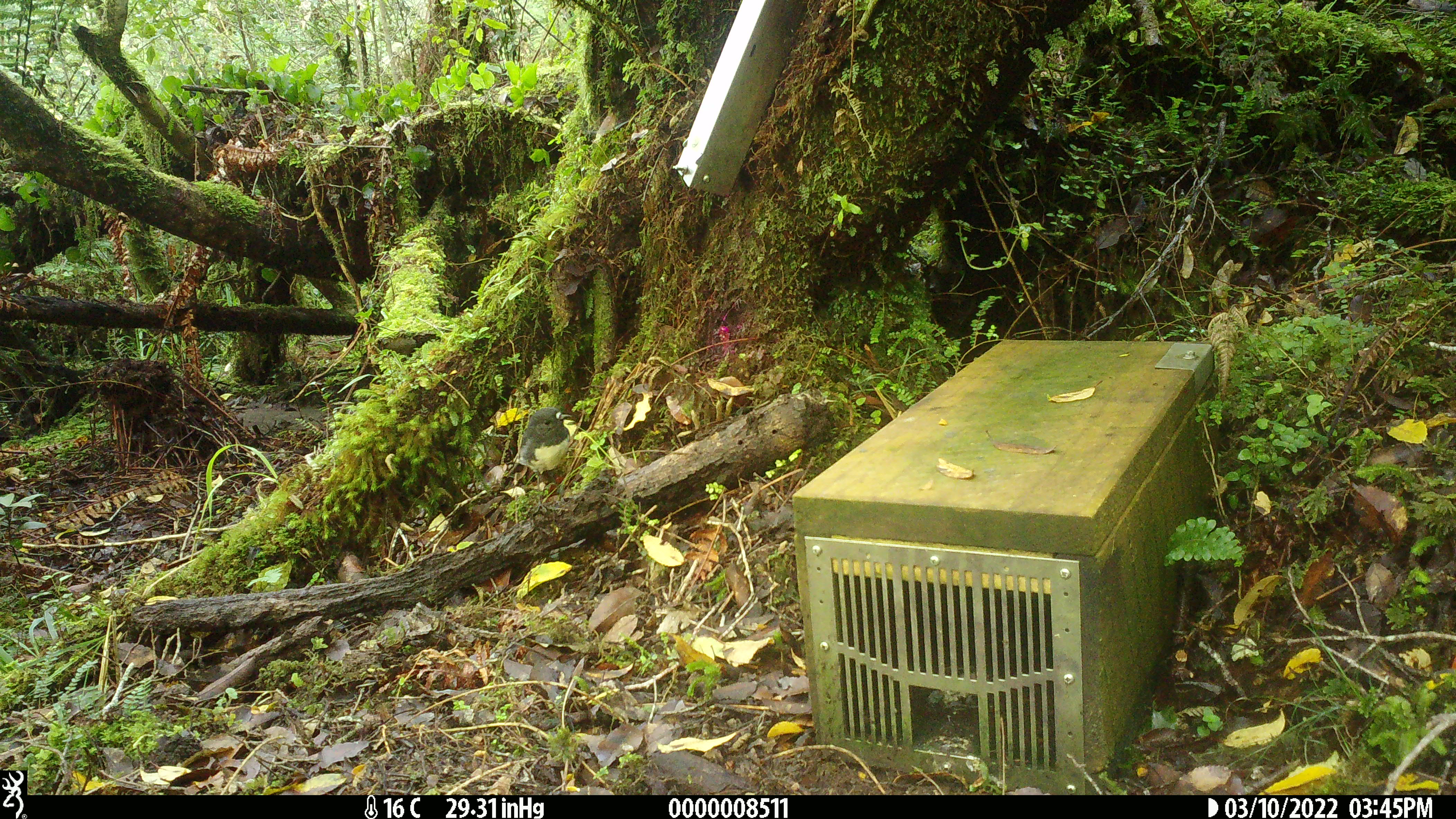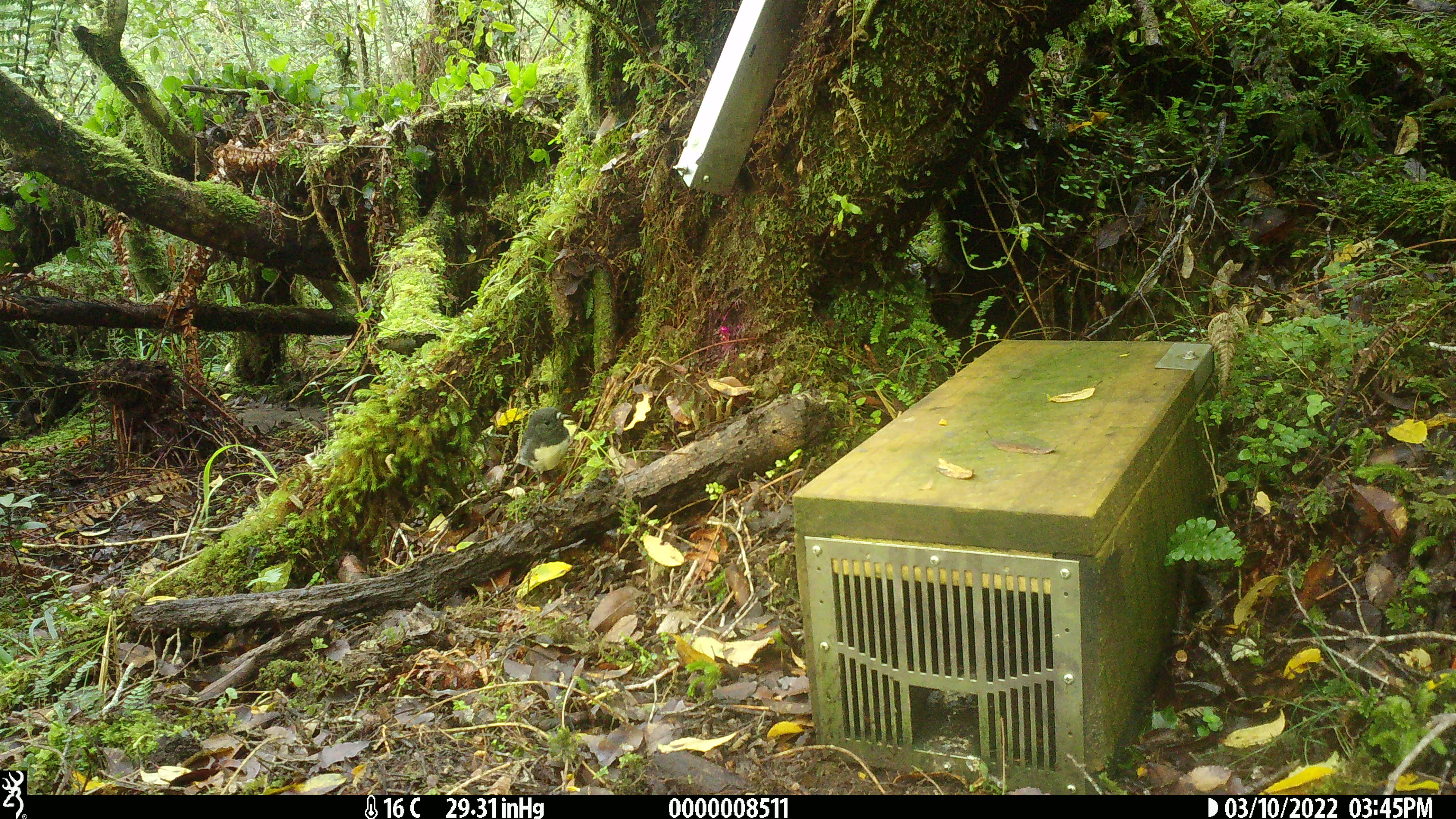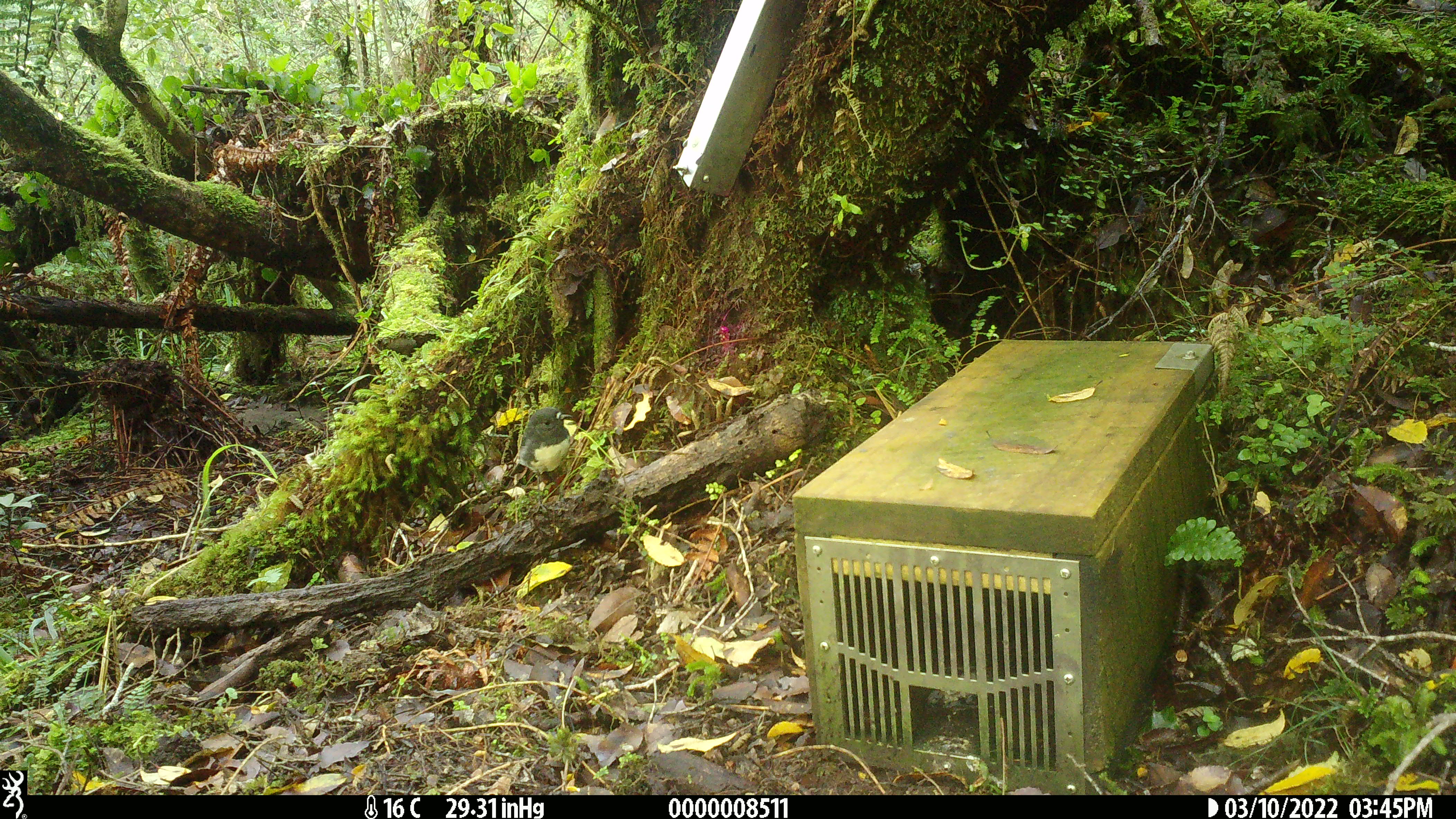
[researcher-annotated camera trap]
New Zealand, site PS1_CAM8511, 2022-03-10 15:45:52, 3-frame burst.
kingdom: Animalia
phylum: Chordata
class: Aves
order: Passeriformes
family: Petroicidae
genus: Petroica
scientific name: Petroica australis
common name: new zealand robin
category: robin